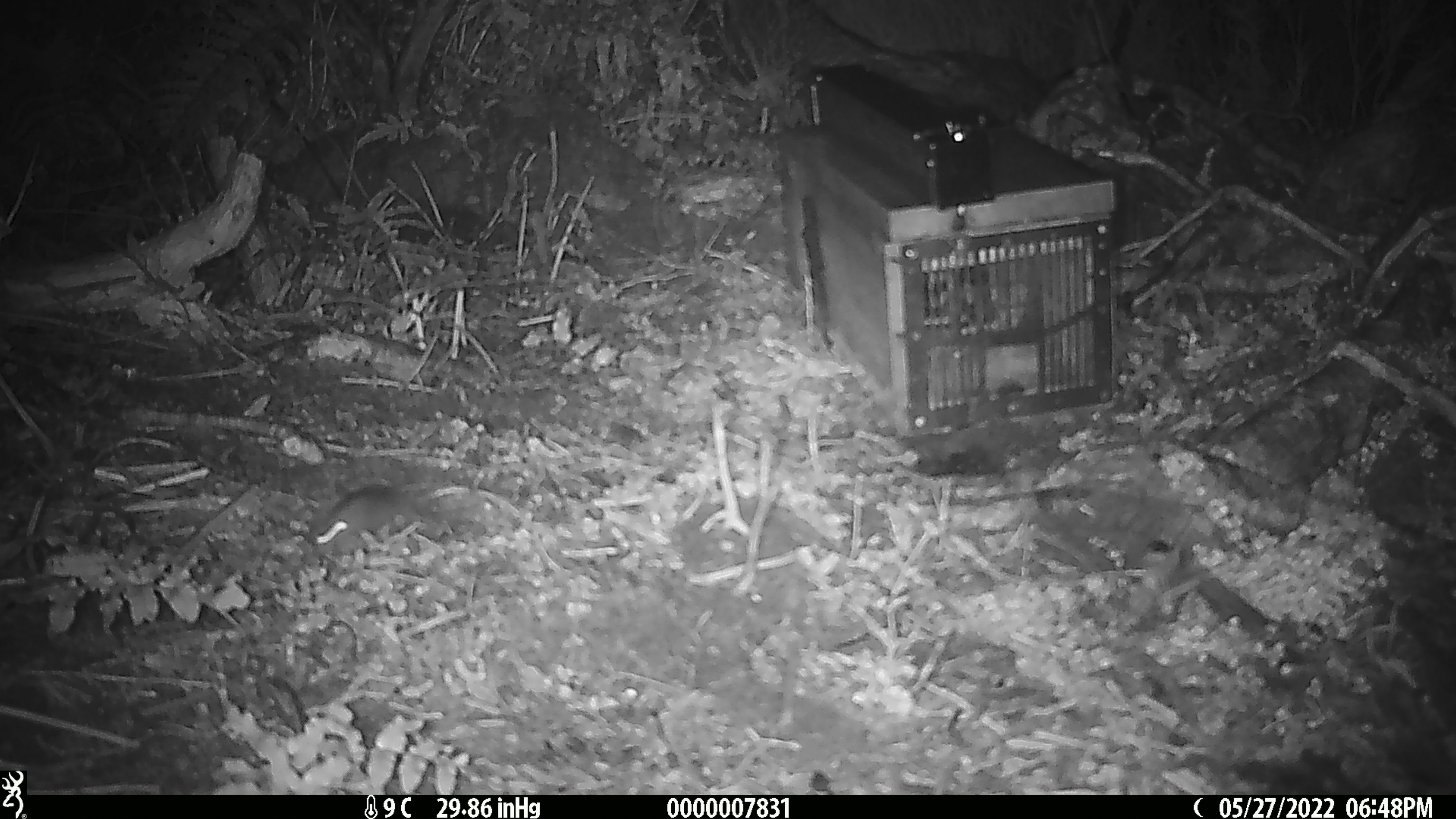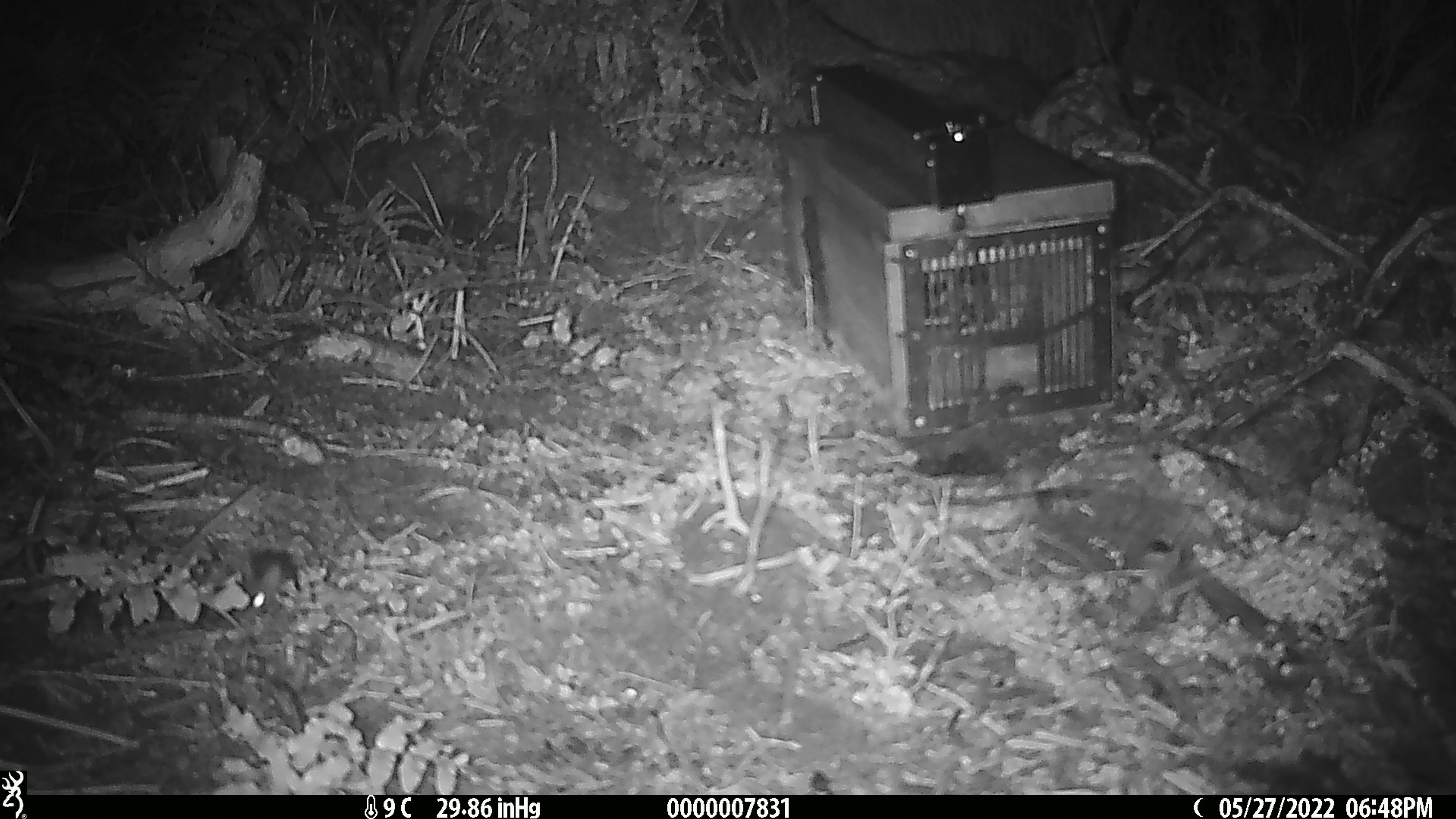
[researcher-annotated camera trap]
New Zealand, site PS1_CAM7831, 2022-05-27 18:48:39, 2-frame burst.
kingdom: Animalia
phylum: Chordata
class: Mammalia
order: Rodentia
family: Muridae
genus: Mus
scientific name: Mus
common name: mouse